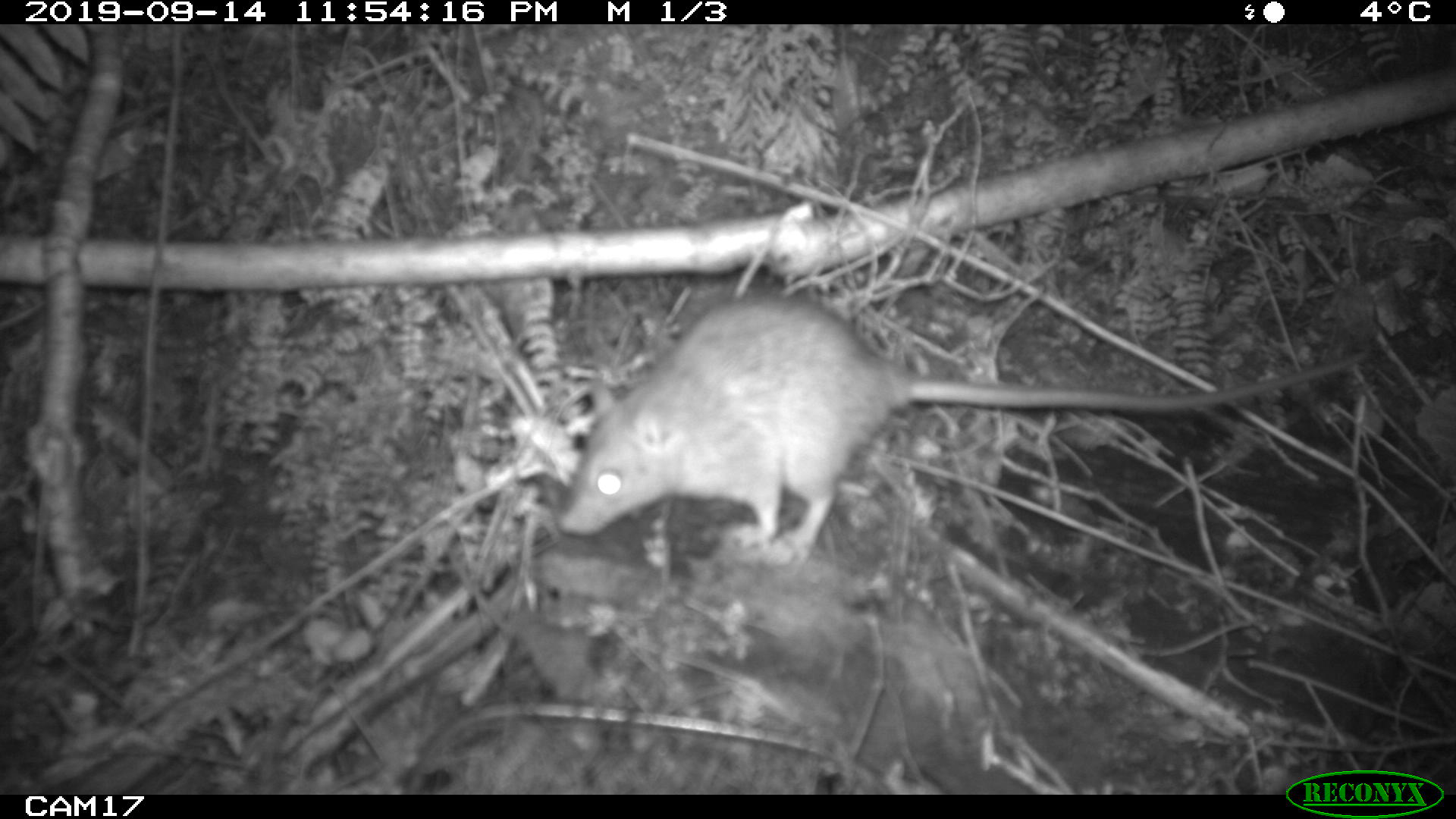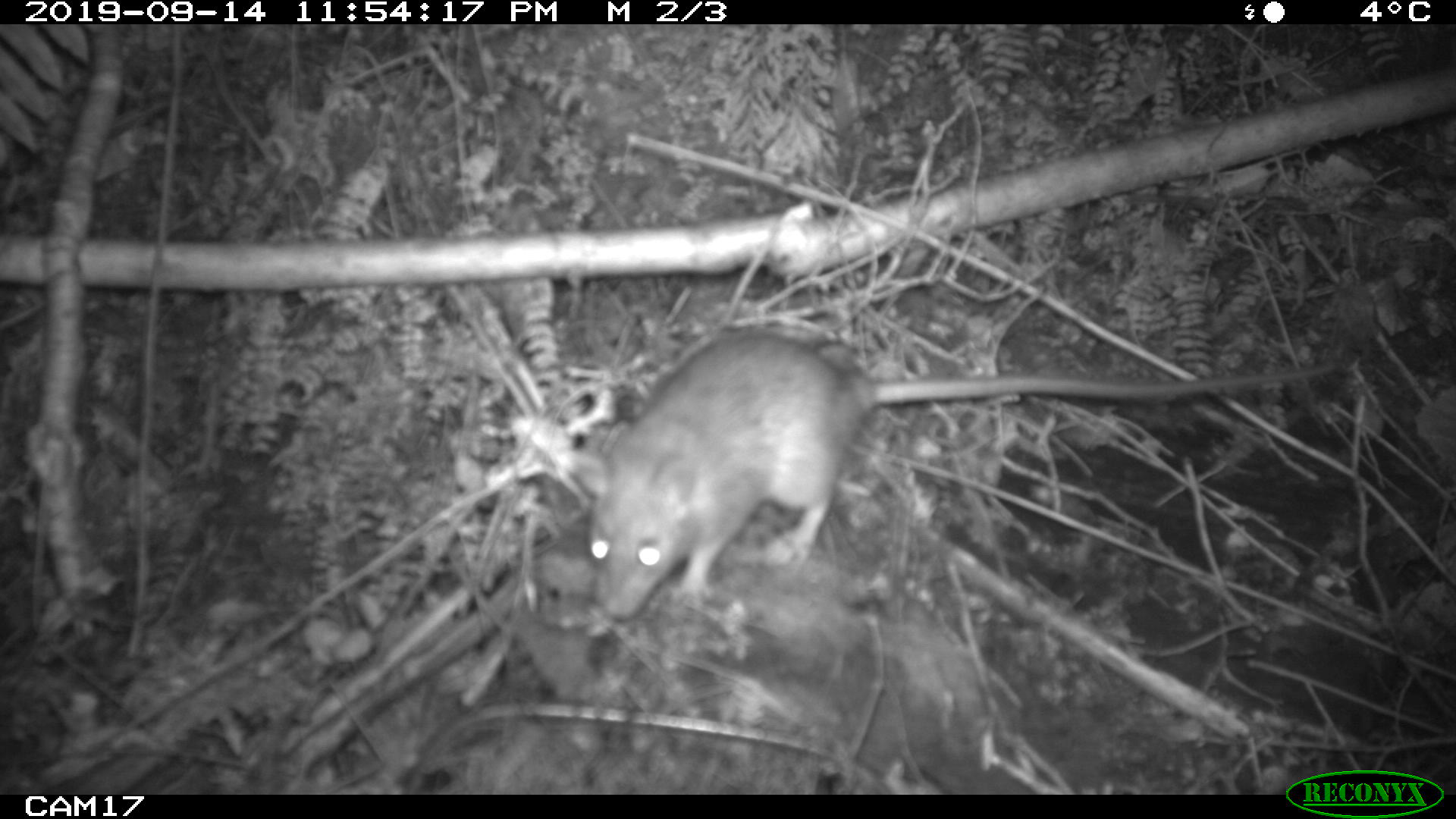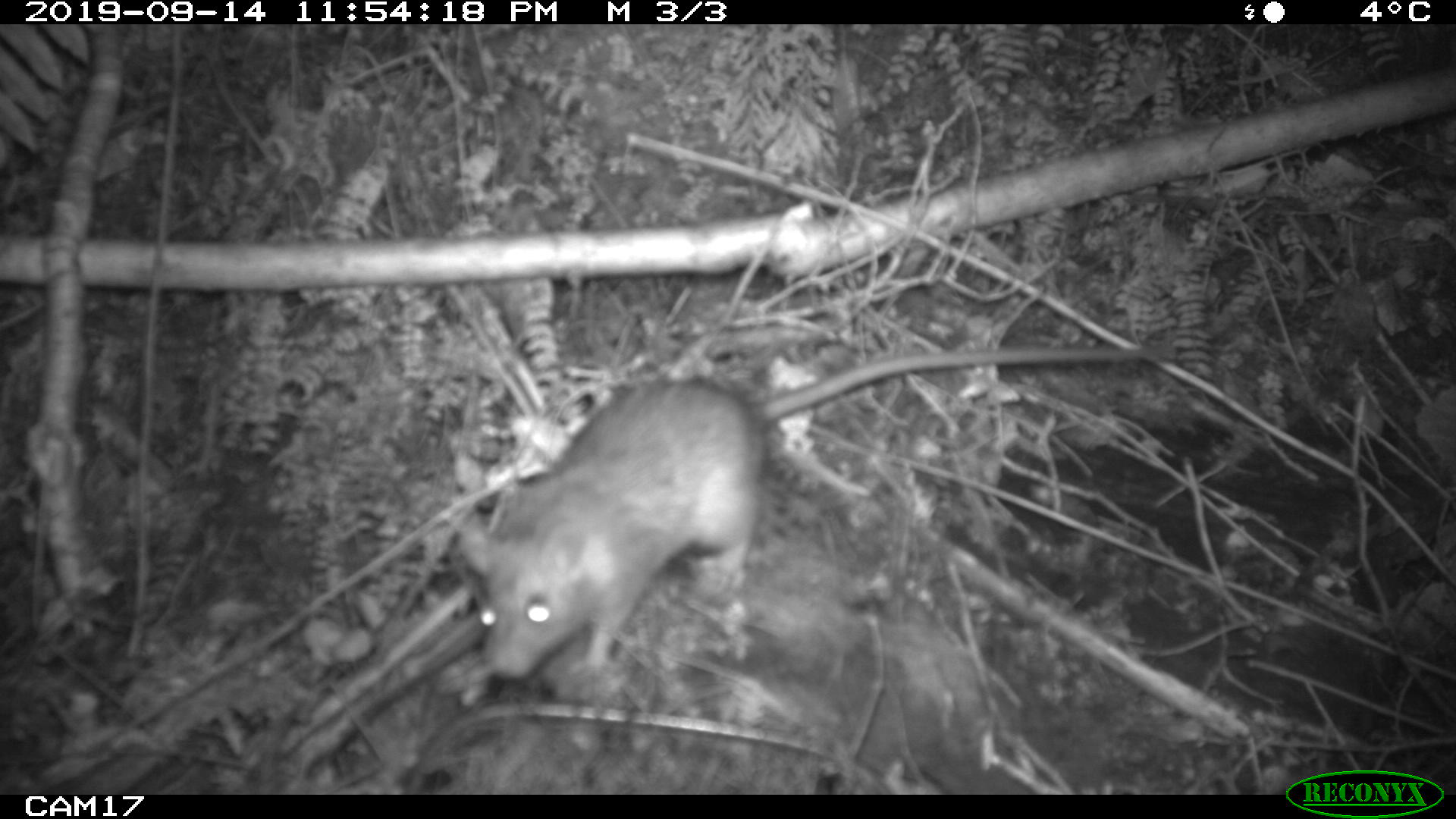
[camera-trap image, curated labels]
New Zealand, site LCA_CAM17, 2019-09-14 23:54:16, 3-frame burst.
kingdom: Animalia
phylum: Chordata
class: Mammalia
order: Rodentia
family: Muridae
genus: Rattus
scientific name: Rattus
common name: rat